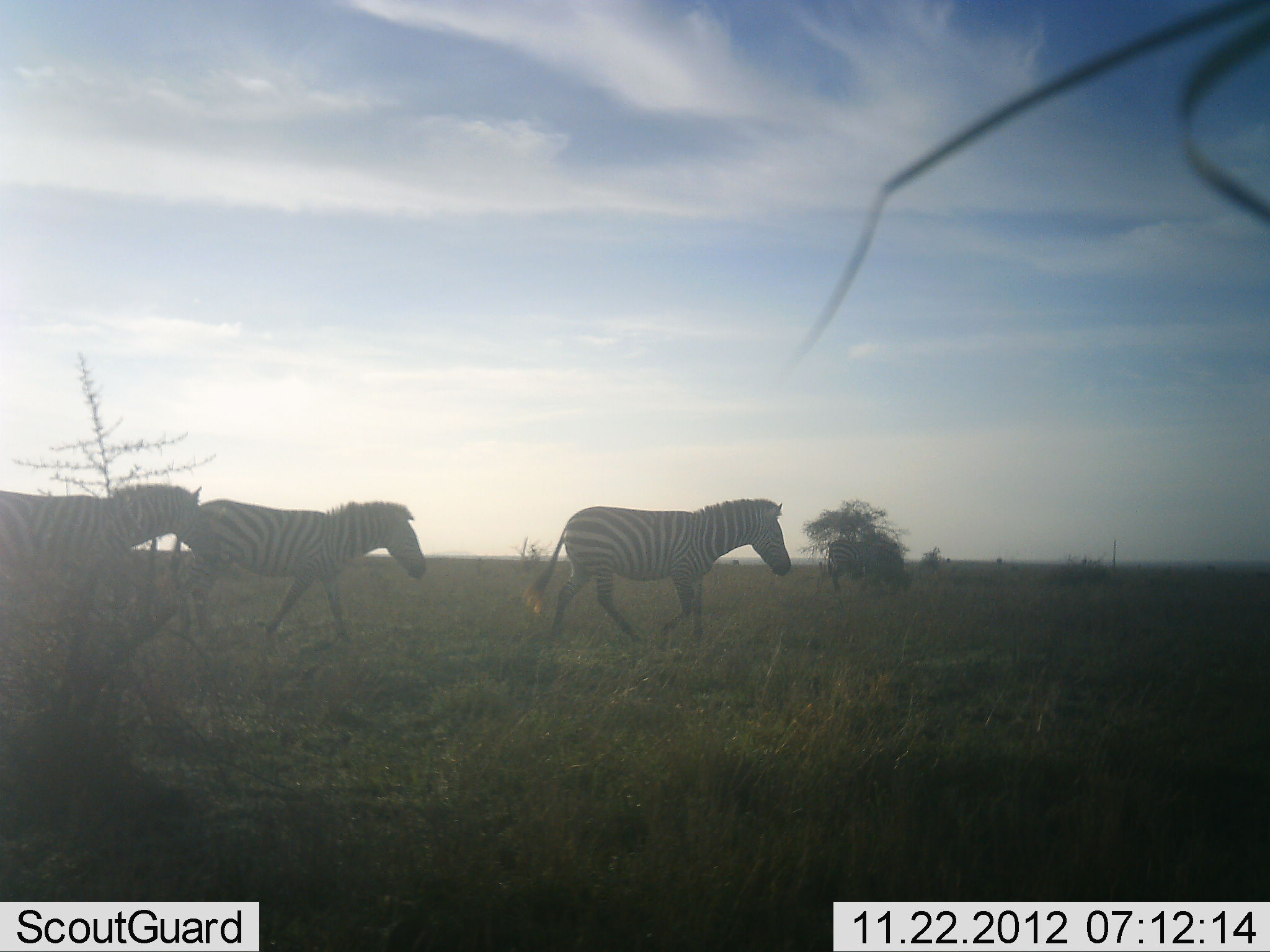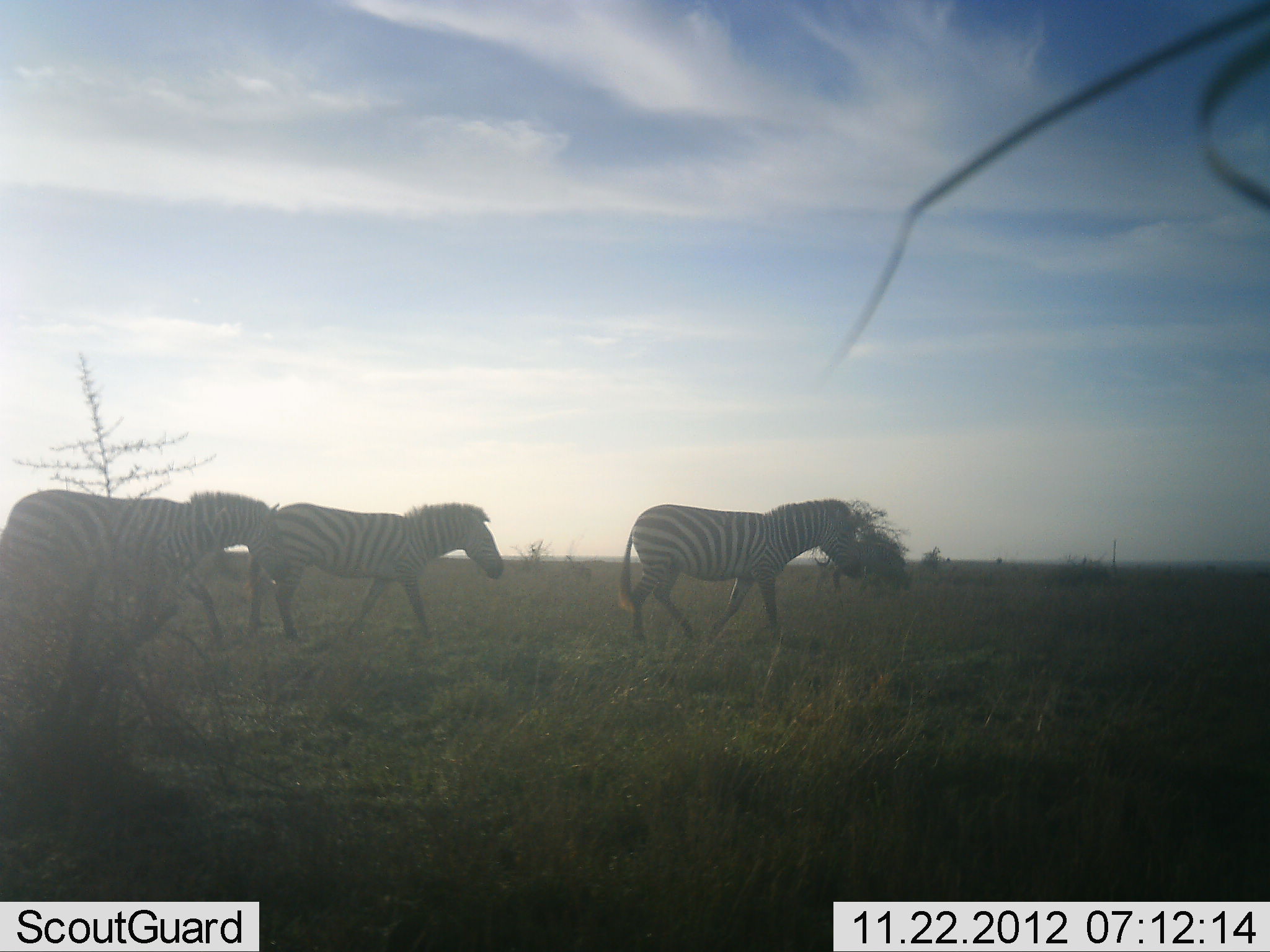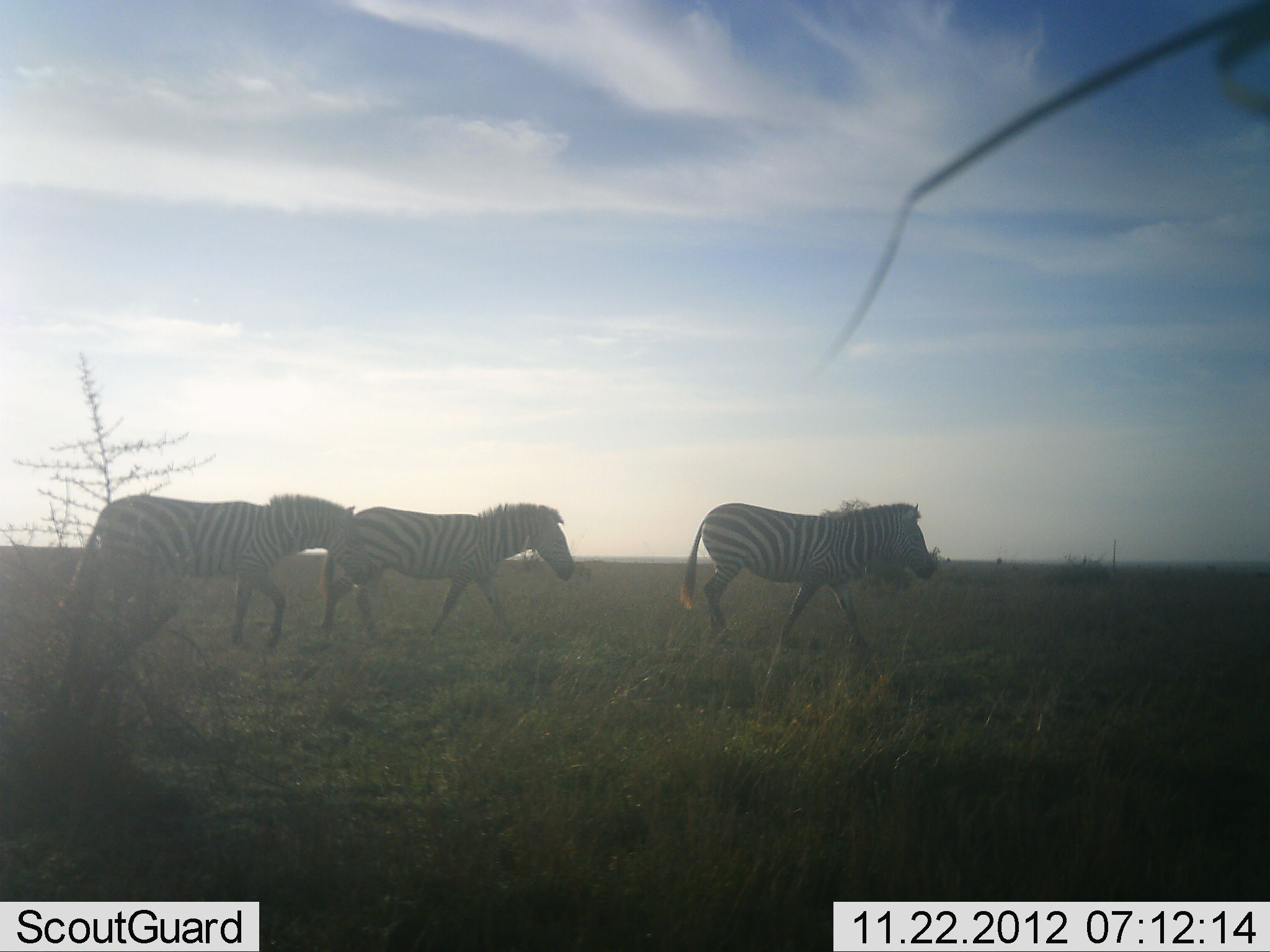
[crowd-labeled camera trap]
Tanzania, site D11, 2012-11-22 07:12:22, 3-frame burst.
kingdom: Animalia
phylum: Chordata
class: Mammalia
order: Perissodactyla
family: Equidae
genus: Equus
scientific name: Equus quagga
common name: plains zebra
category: zebra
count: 3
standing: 0%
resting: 0%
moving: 100%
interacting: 0%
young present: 0%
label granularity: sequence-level